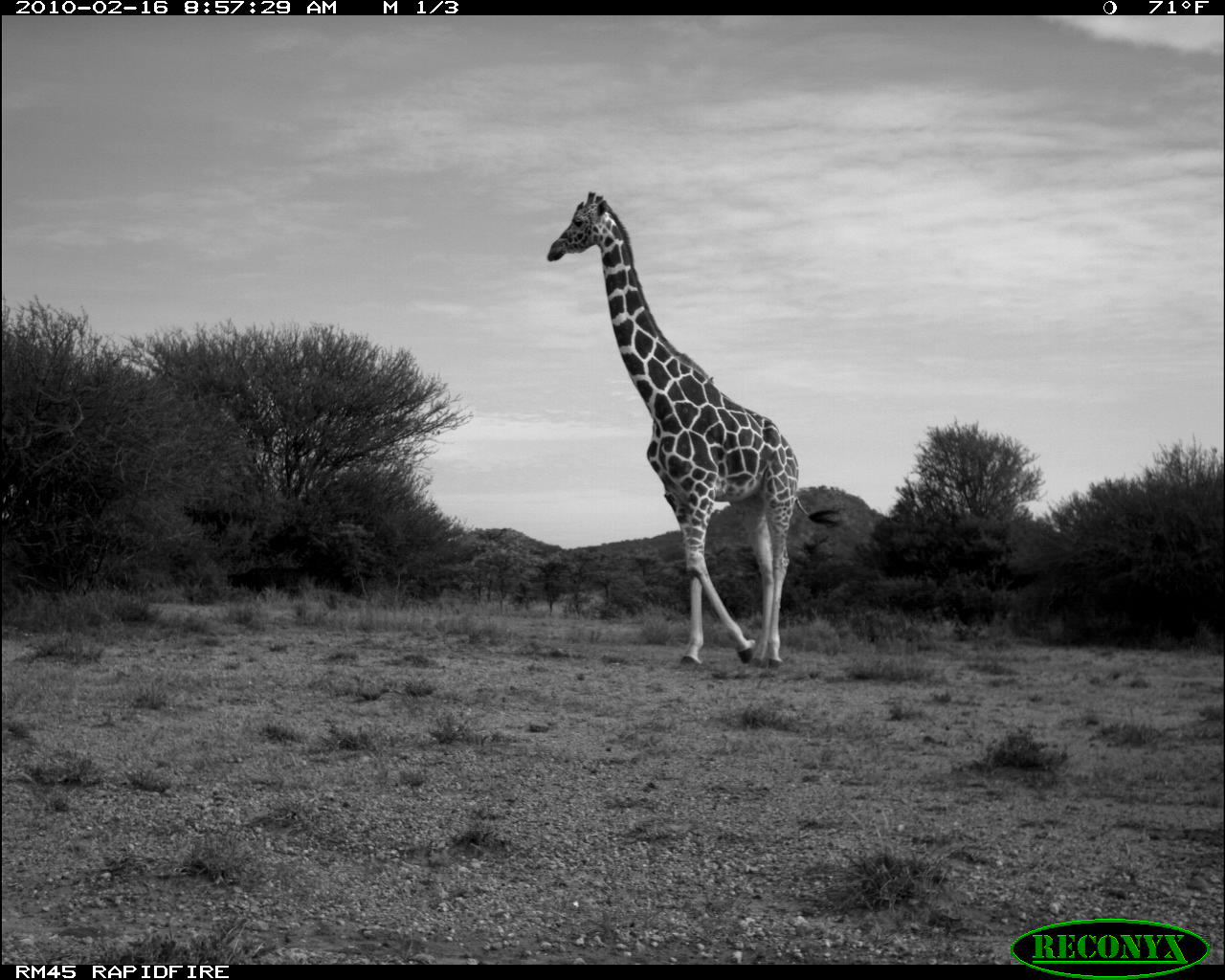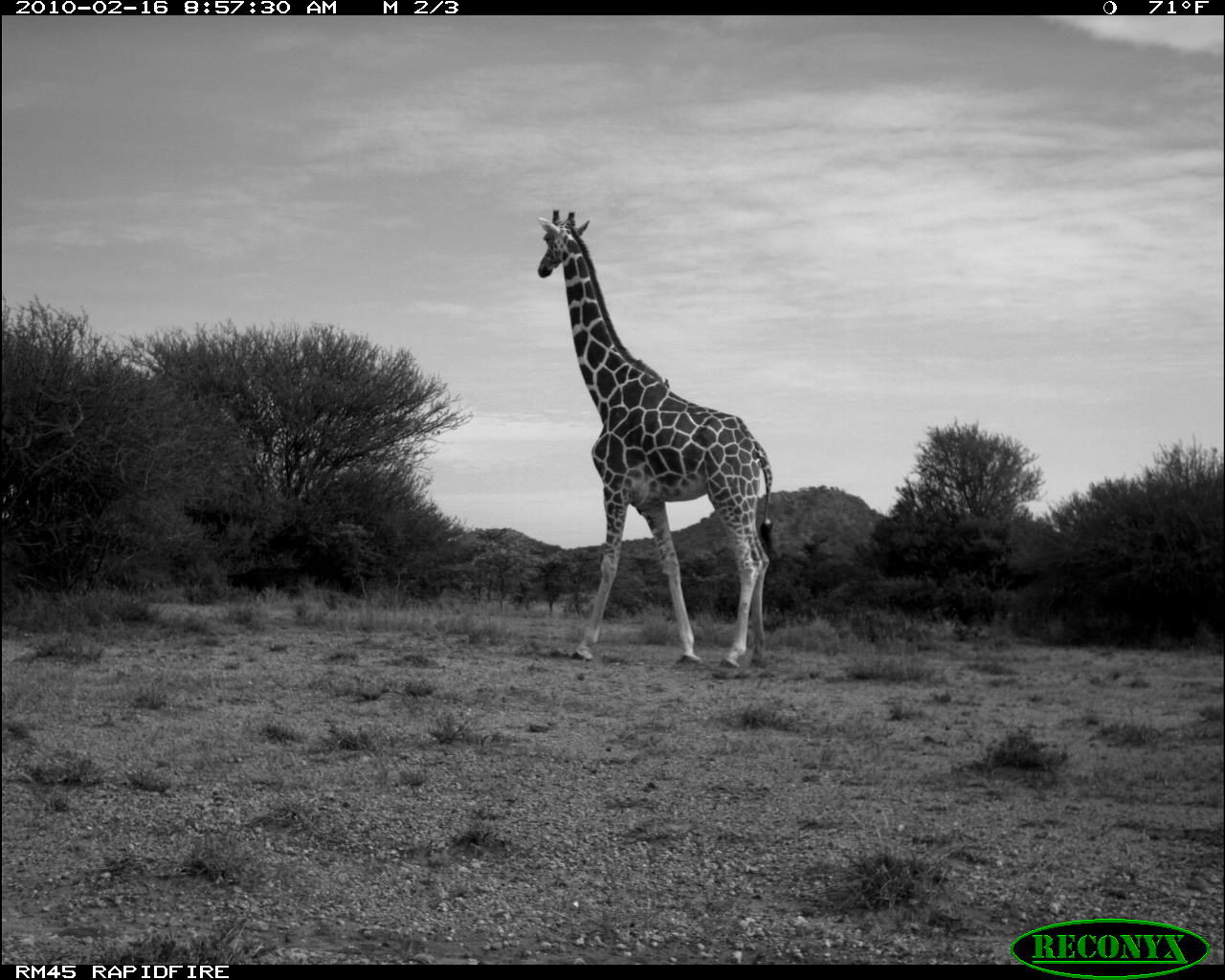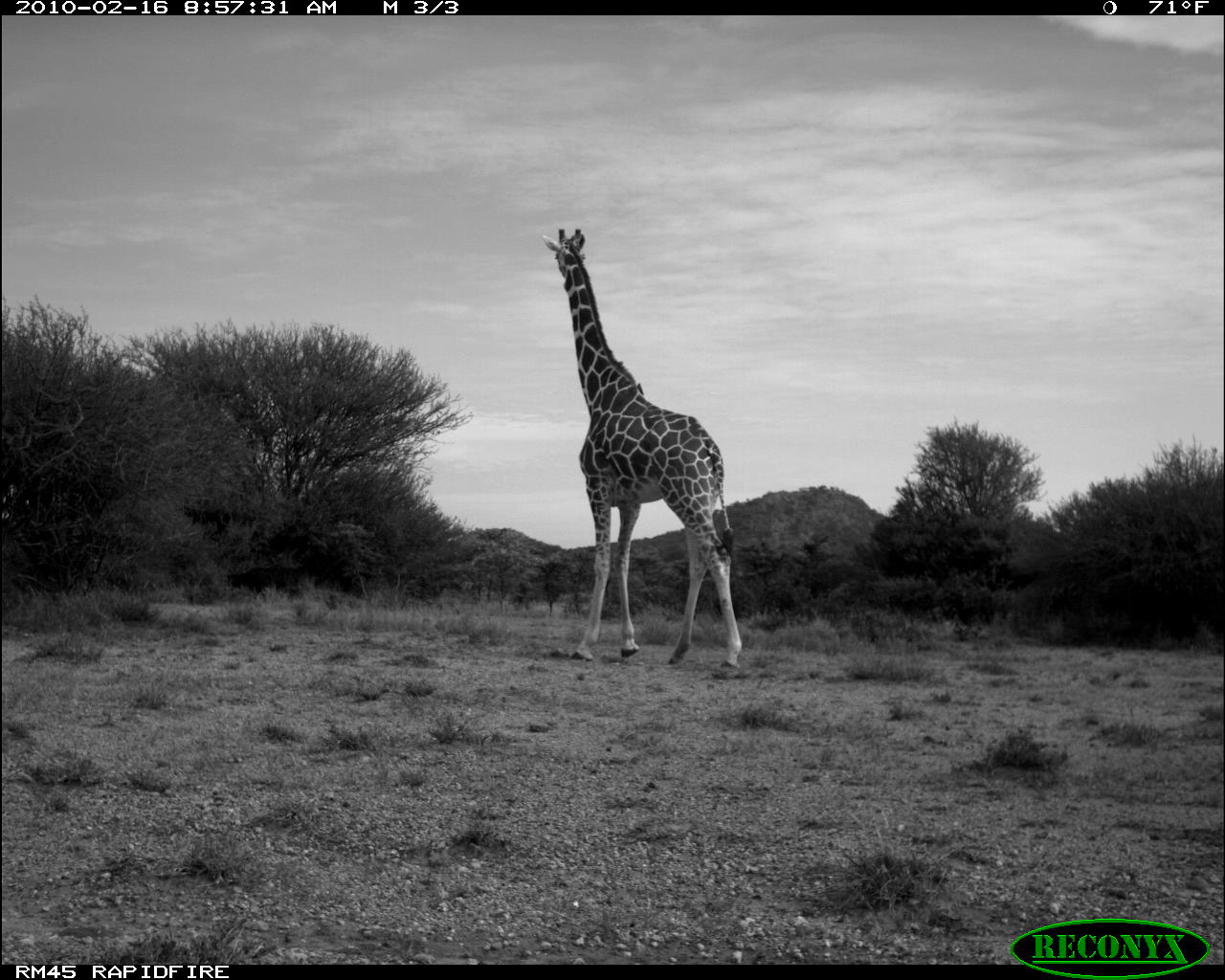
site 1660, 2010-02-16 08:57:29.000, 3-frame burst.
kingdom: Animalia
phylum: Chordata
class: Mammalia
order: Artiodactyla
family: Giraffidae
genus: Giraffa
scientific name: Giraffa camelopardalis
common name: giraffe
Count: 1.